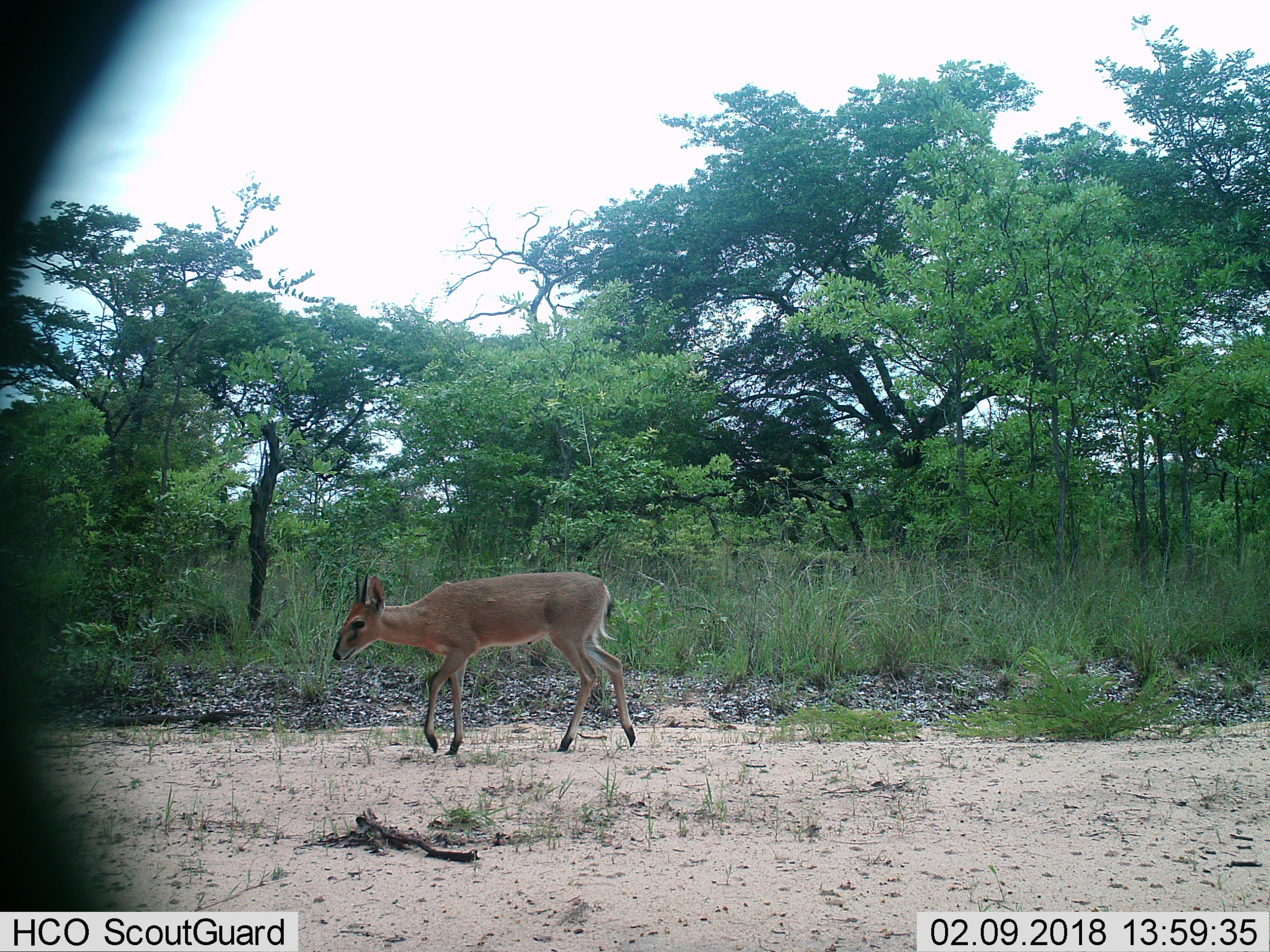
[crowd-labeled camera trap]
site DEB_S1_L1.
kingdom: Animalia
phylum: Chordata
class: Mammalia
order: Artiodactyla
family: Bovidae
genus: Sylvicapra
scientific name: Sylvicapra grimmia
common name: common duiker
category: duikercommongrey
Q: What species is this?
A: Duikercommongrey (common duiker) (Sylvicapra grimmia).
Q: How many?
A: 1.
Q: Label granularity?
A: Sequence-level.